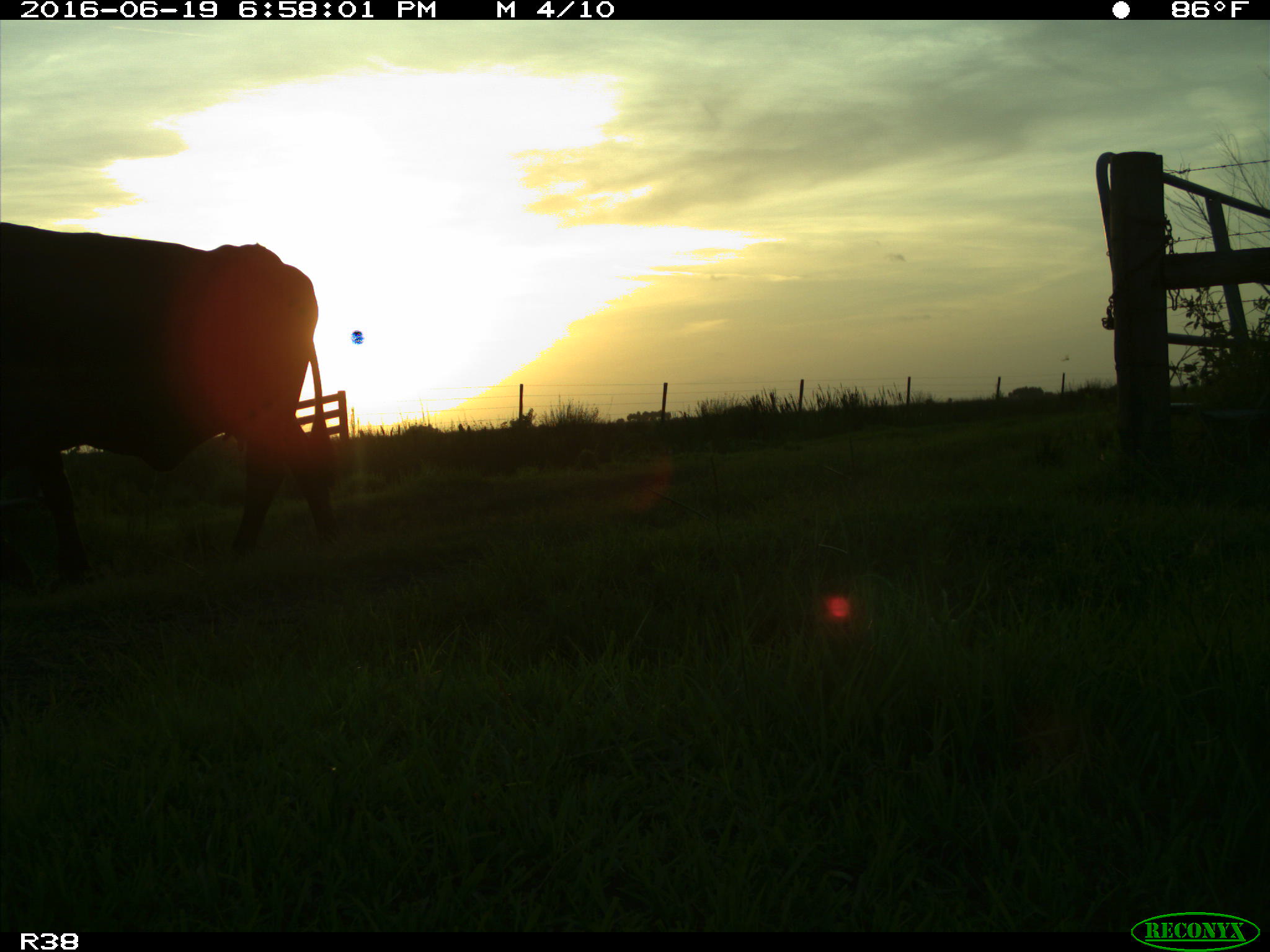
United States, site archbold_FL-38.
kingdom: Animalia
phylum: Chordata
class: Mammalia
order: Artiodactyla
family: Bovidae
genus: Bos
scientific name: Bos taurus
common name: domestic cow